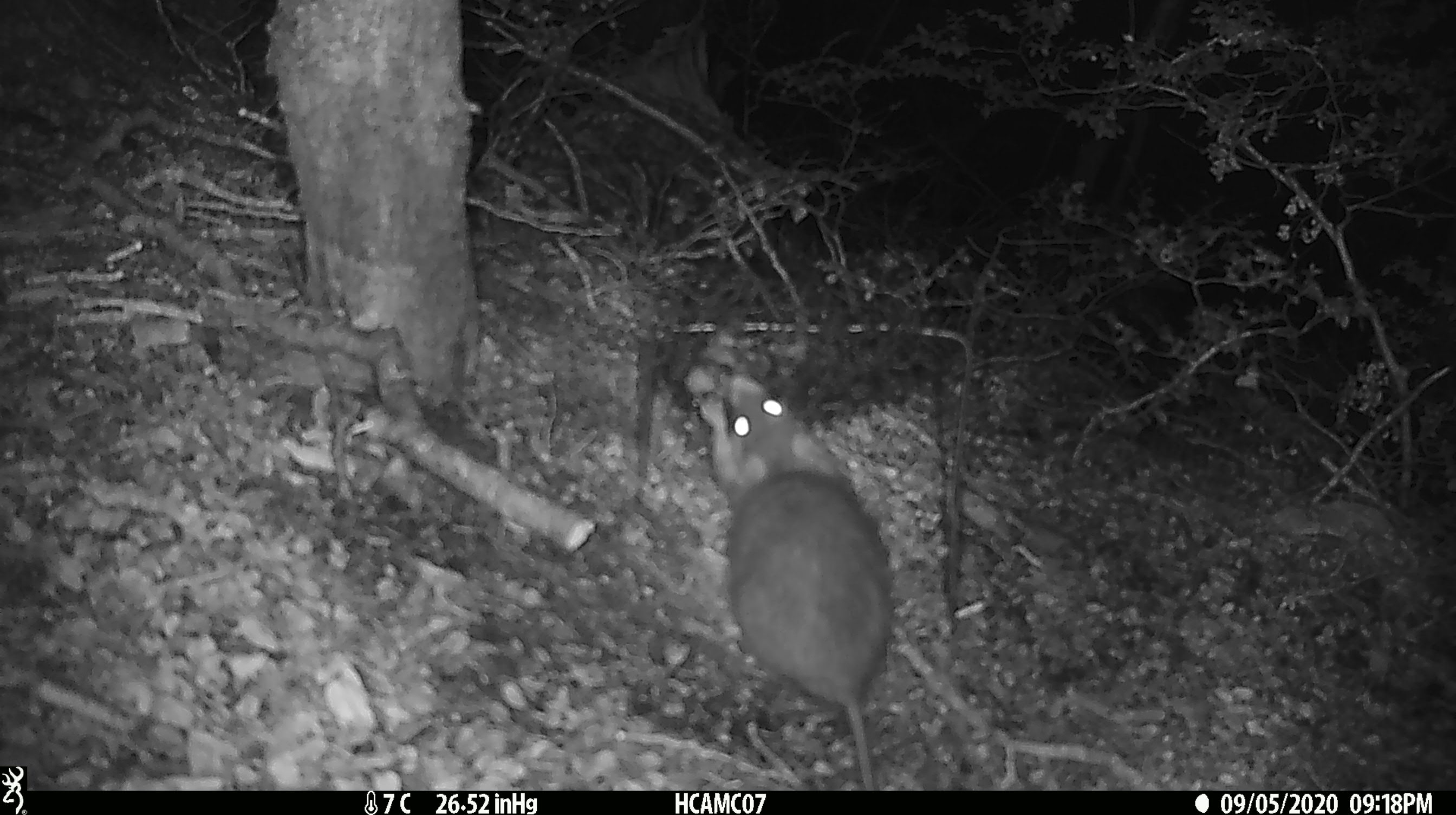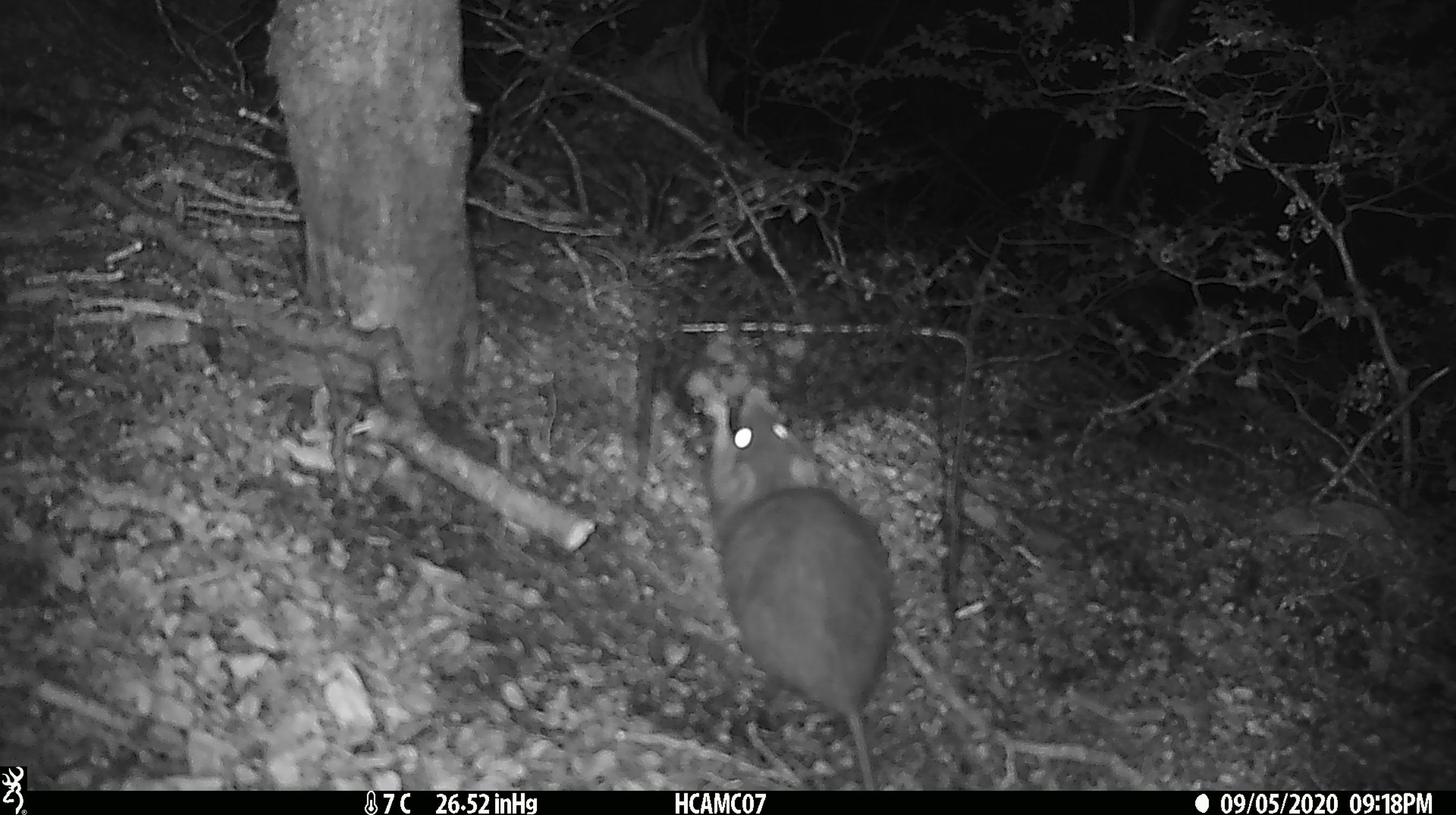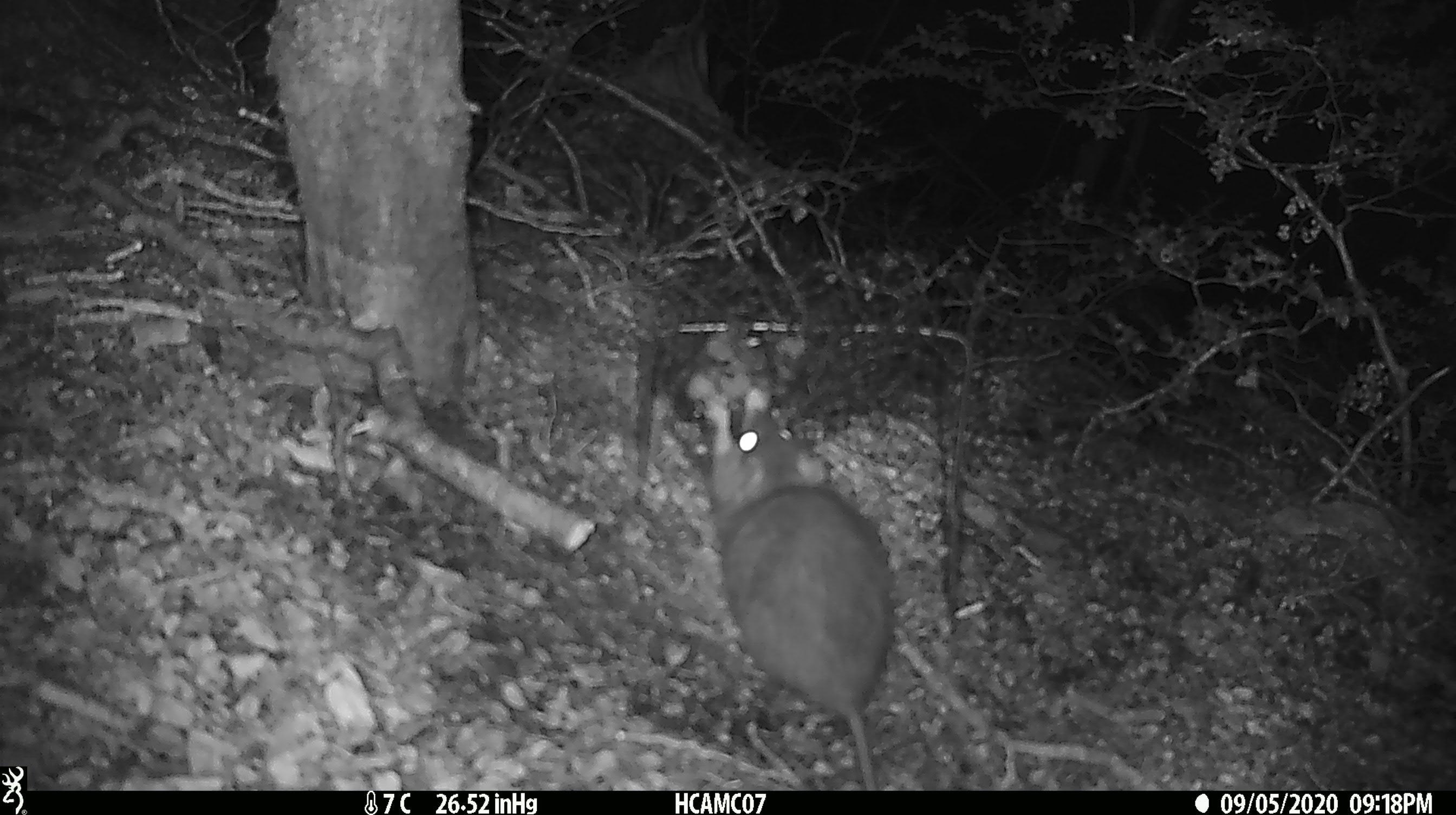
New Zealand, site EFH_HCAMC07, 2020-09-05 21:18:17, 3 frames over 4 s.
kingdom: Animalia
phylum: Chordata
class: Mammalia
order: Rodentia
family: Muridae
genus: Rattus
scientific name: Rattus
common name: rat